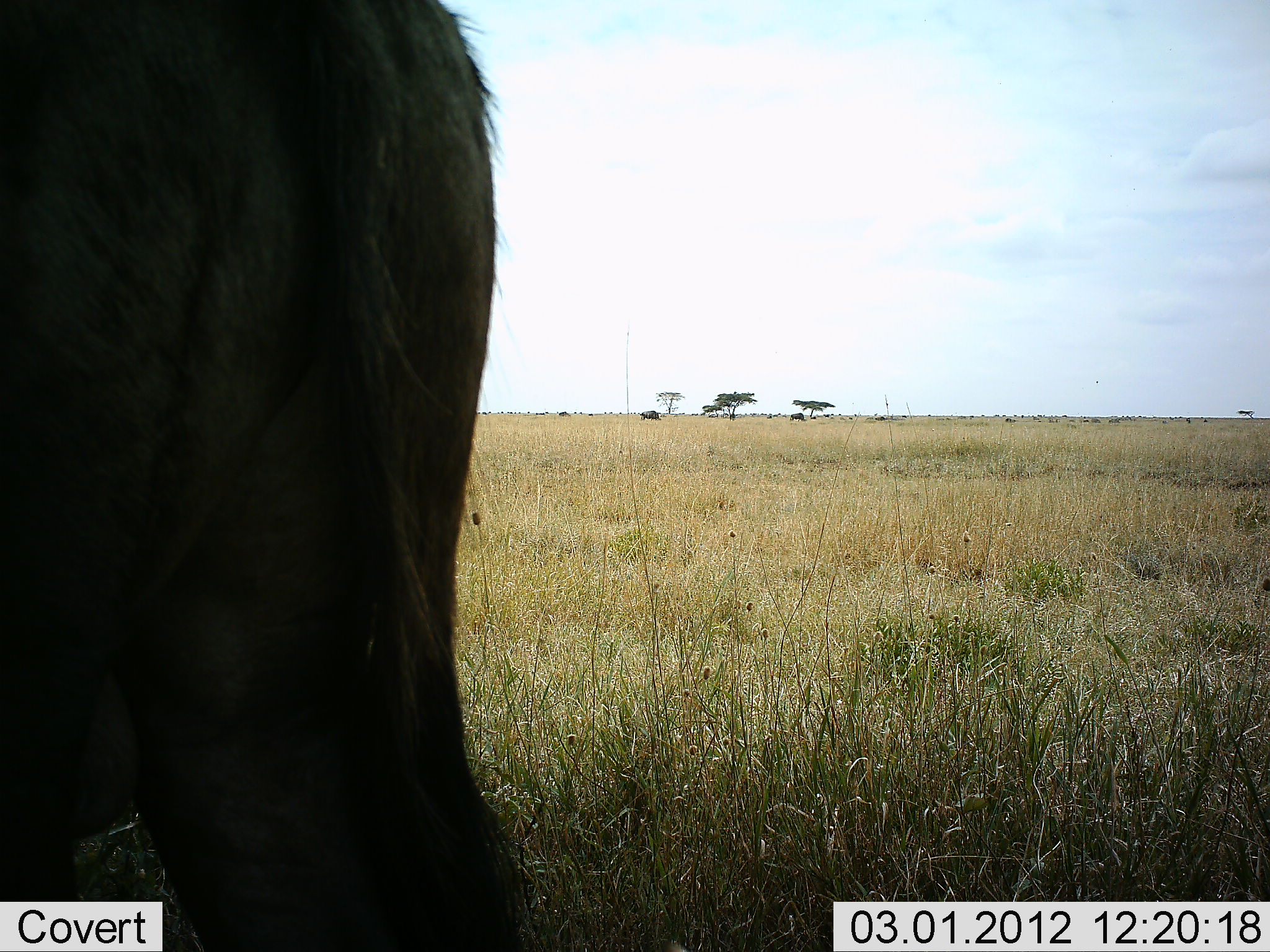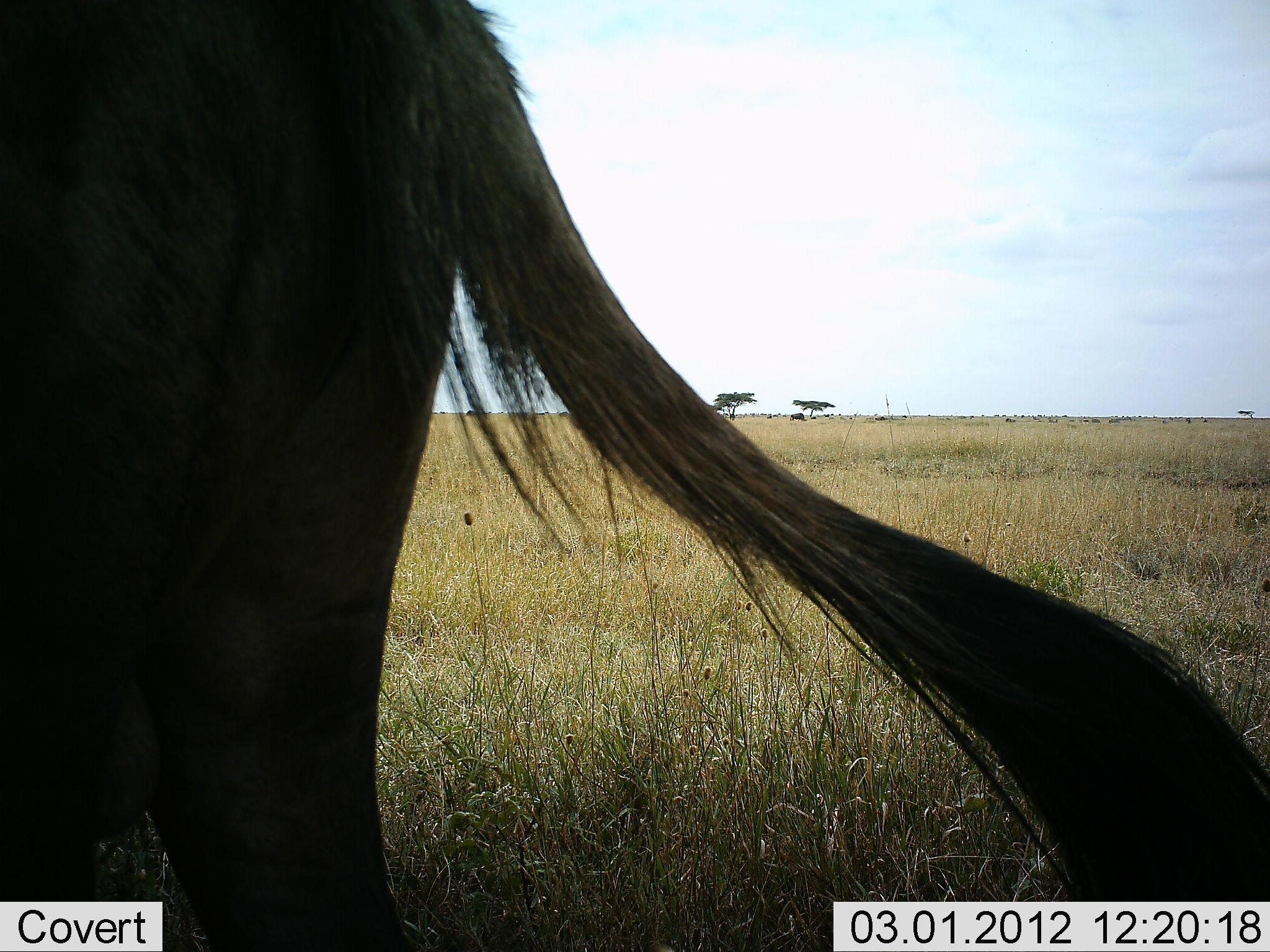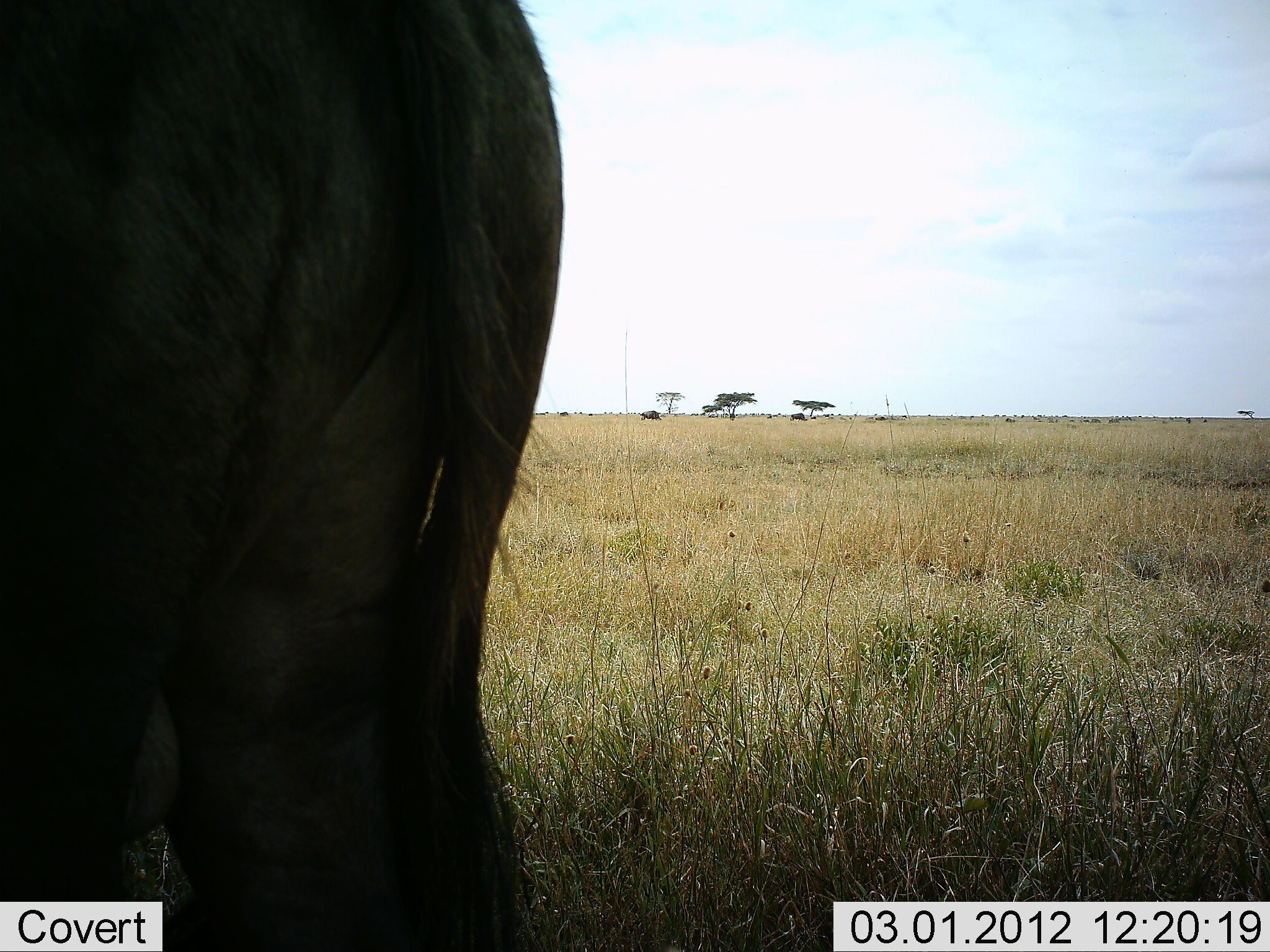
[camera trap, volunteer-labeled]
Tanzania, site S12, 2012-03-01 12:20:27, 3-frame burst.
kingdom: Animalia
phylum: Chordata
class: Mammalia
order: Artiodactyla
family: Bovidae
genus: Connochaetes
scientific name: Connochaetes taurinus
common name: blue wildebeest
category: wildebeest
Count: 1.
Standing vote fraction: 100%.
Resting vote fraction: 7%.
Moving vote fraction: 0%.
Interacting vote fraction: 0%.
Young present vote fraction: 0%.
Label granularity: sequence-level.